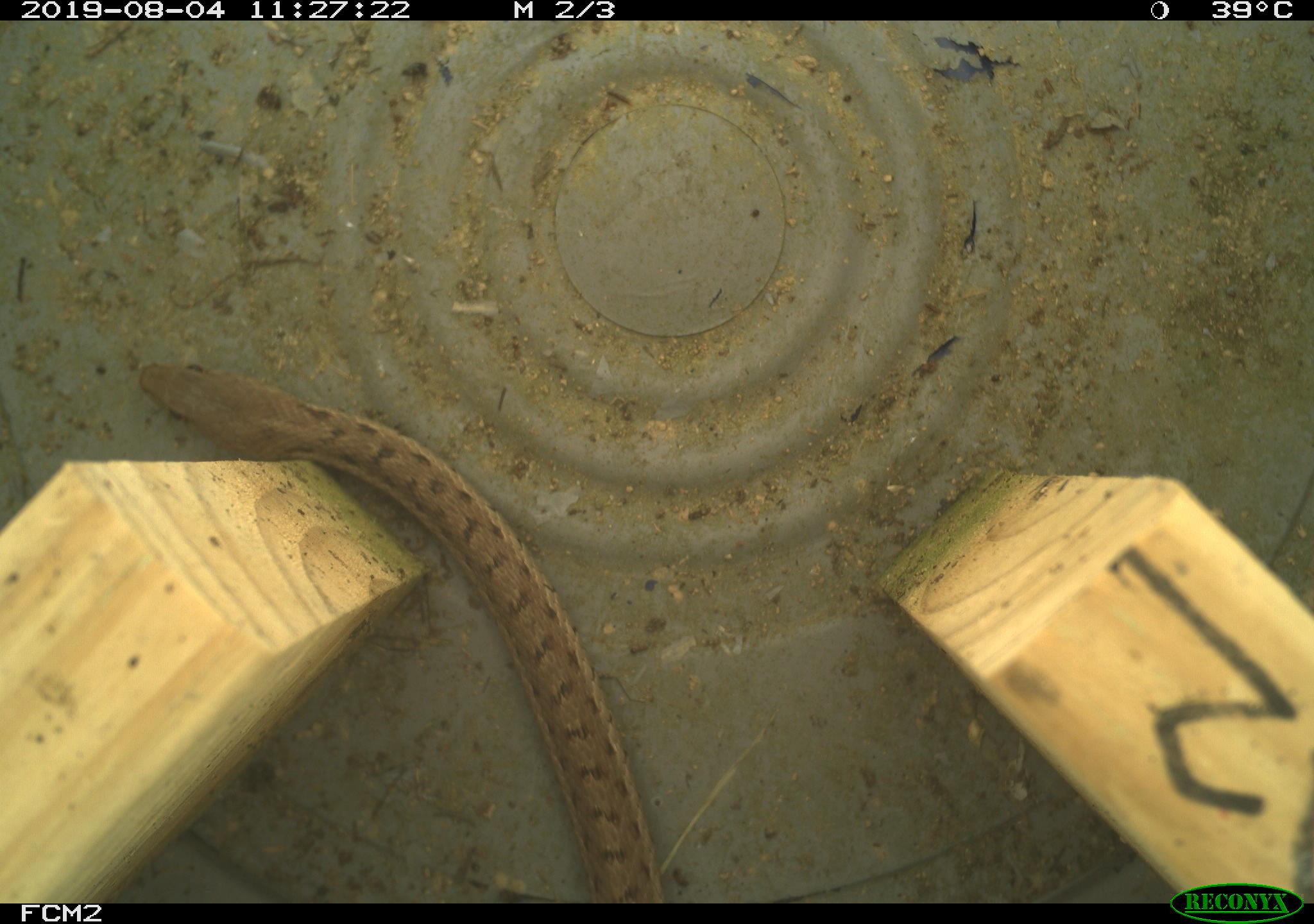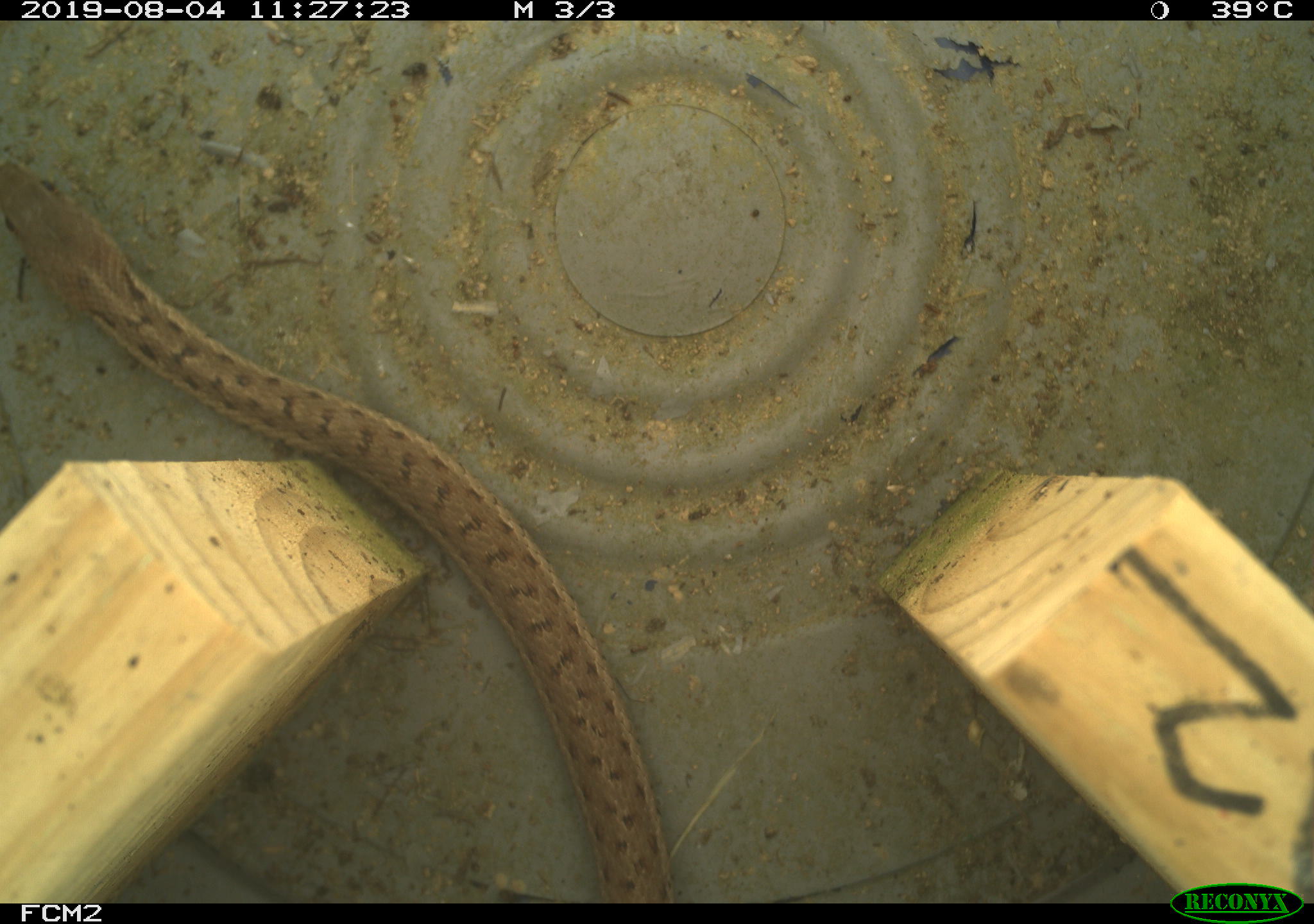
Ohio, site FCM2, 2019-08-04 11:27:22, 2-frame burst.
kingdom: Animalia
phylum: Chordata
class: Reptilia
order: Squamata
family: Colubridae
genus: Thamnophis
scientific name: Thamnophis sirtalis sirtalis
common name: eastern gartersnake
Eastern gartersnake (Thamnophis sirtalis sirtalis).